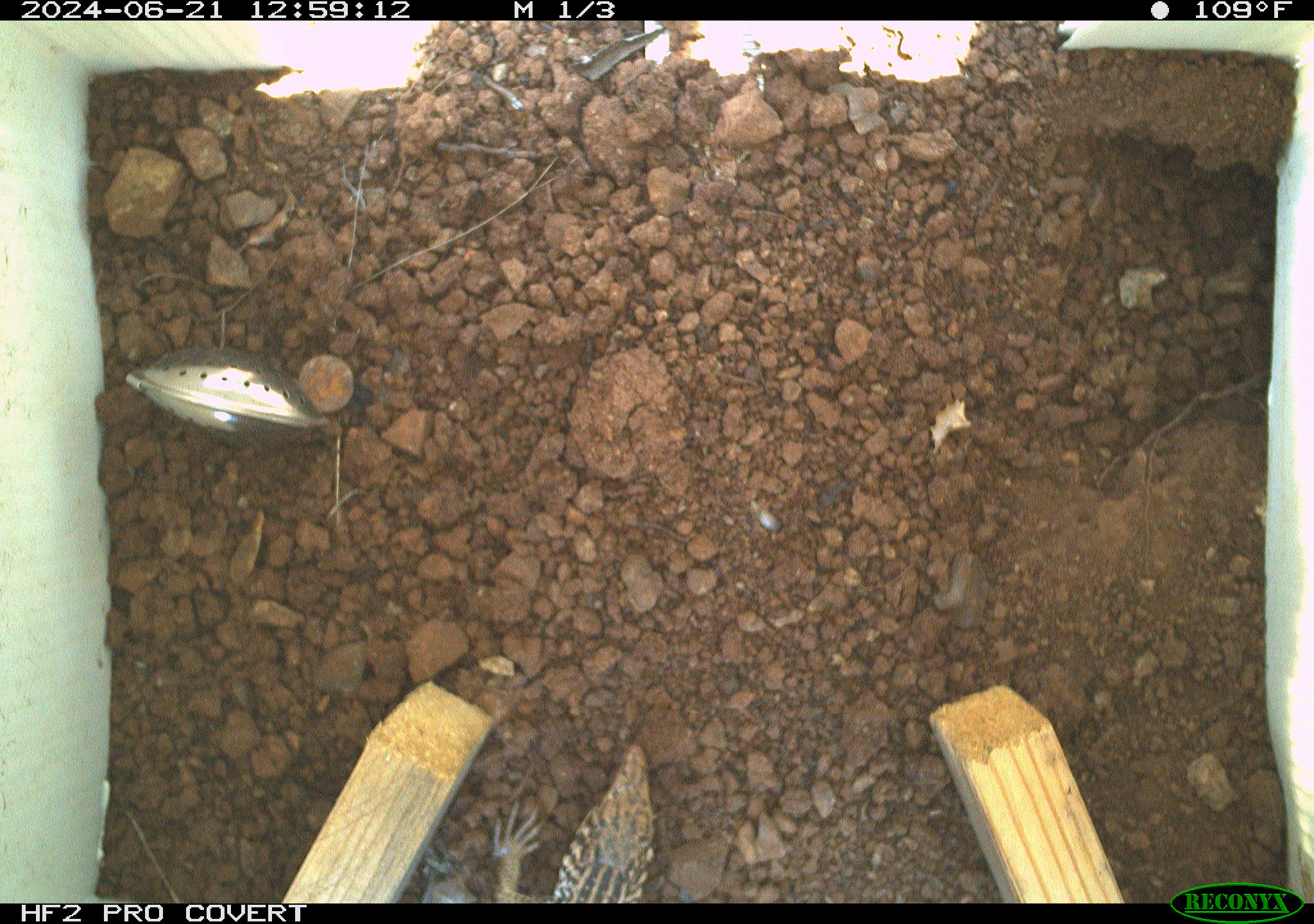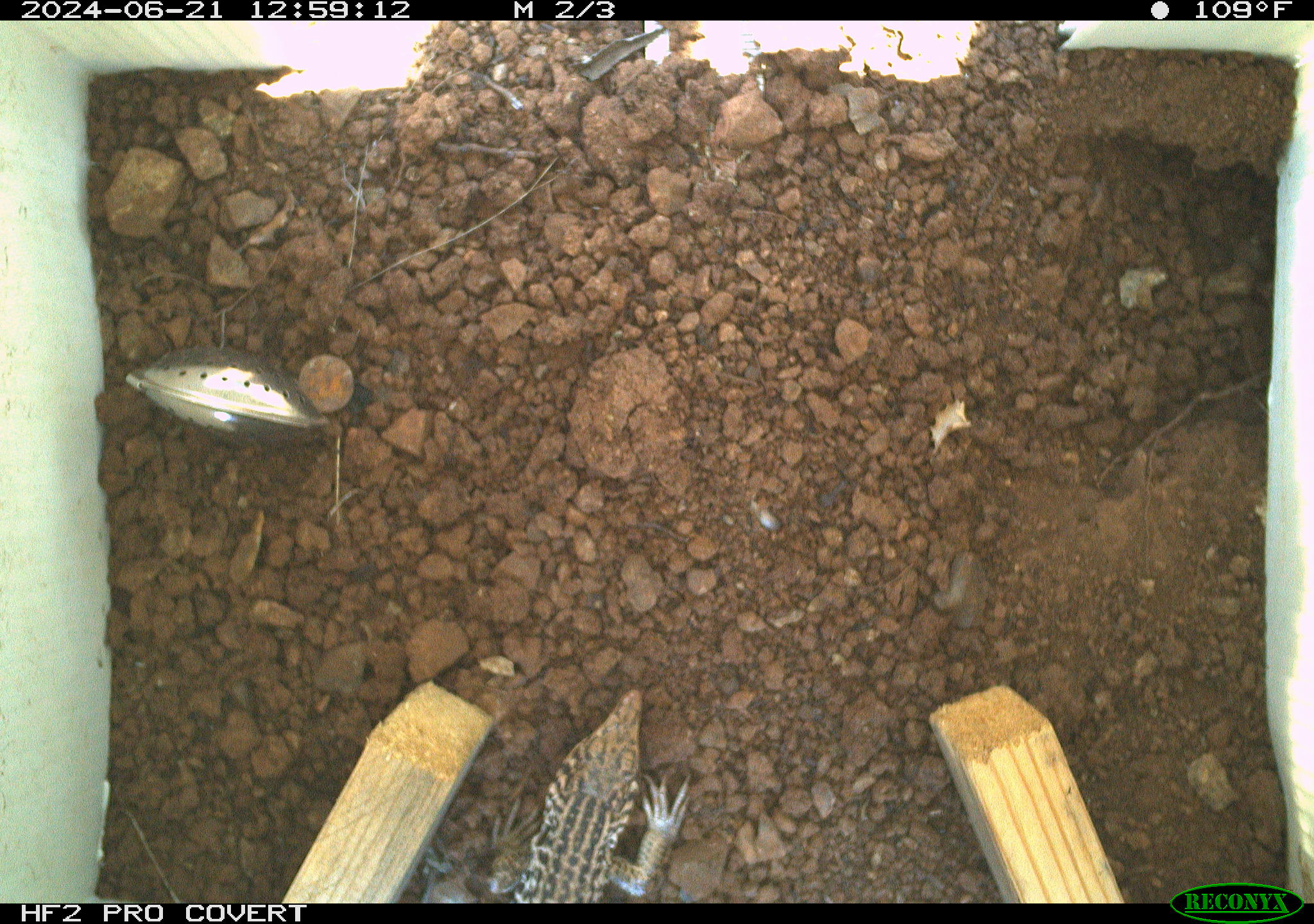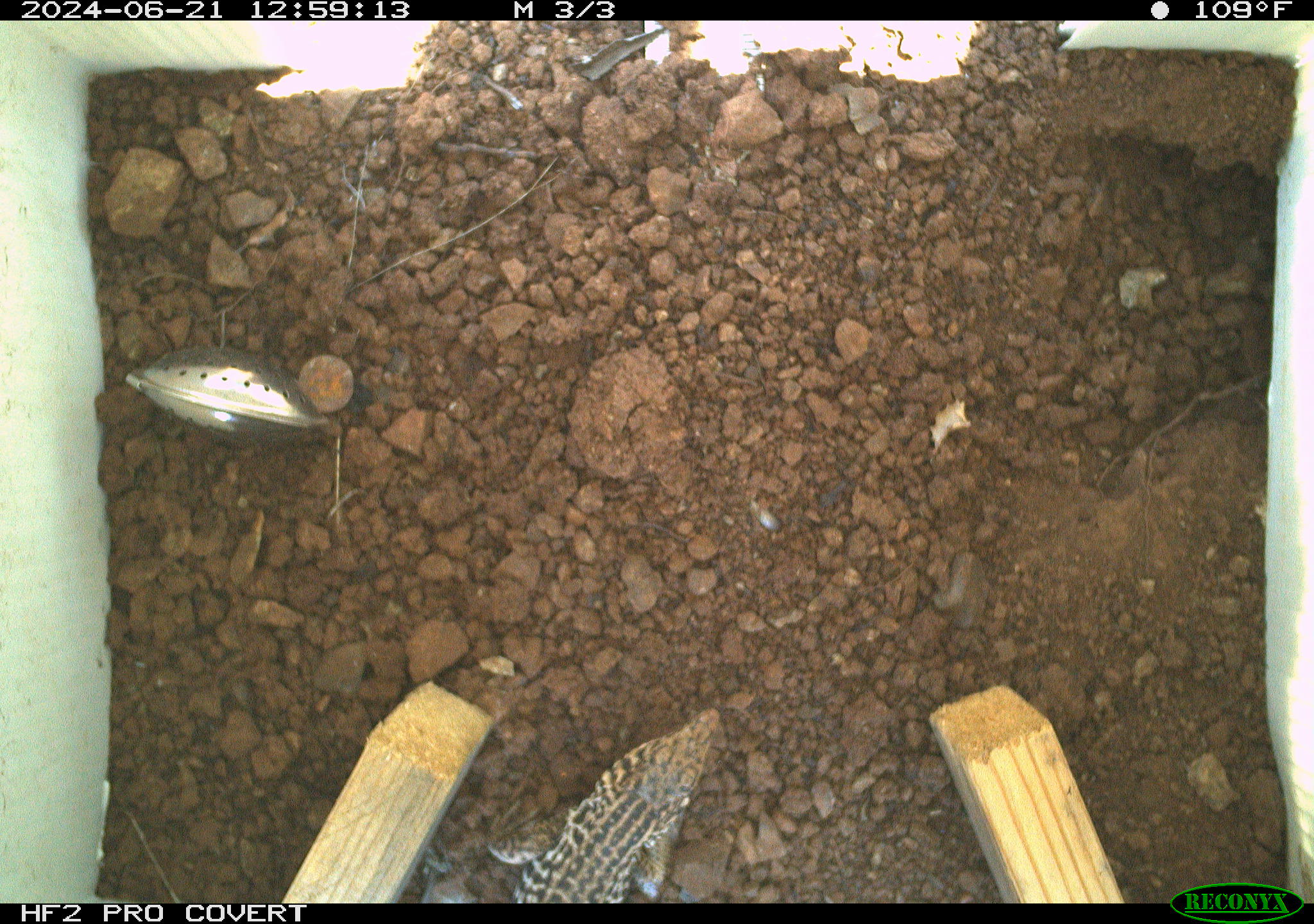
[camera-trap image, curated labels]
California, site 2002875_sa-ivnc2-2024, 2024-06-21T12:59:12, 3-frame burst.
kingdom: Animalia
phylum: Chordata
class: Reptilia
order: Squamata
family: Teiidae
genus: Aspidoscelis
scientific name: Aspidoscelis tigris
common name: western whiptail